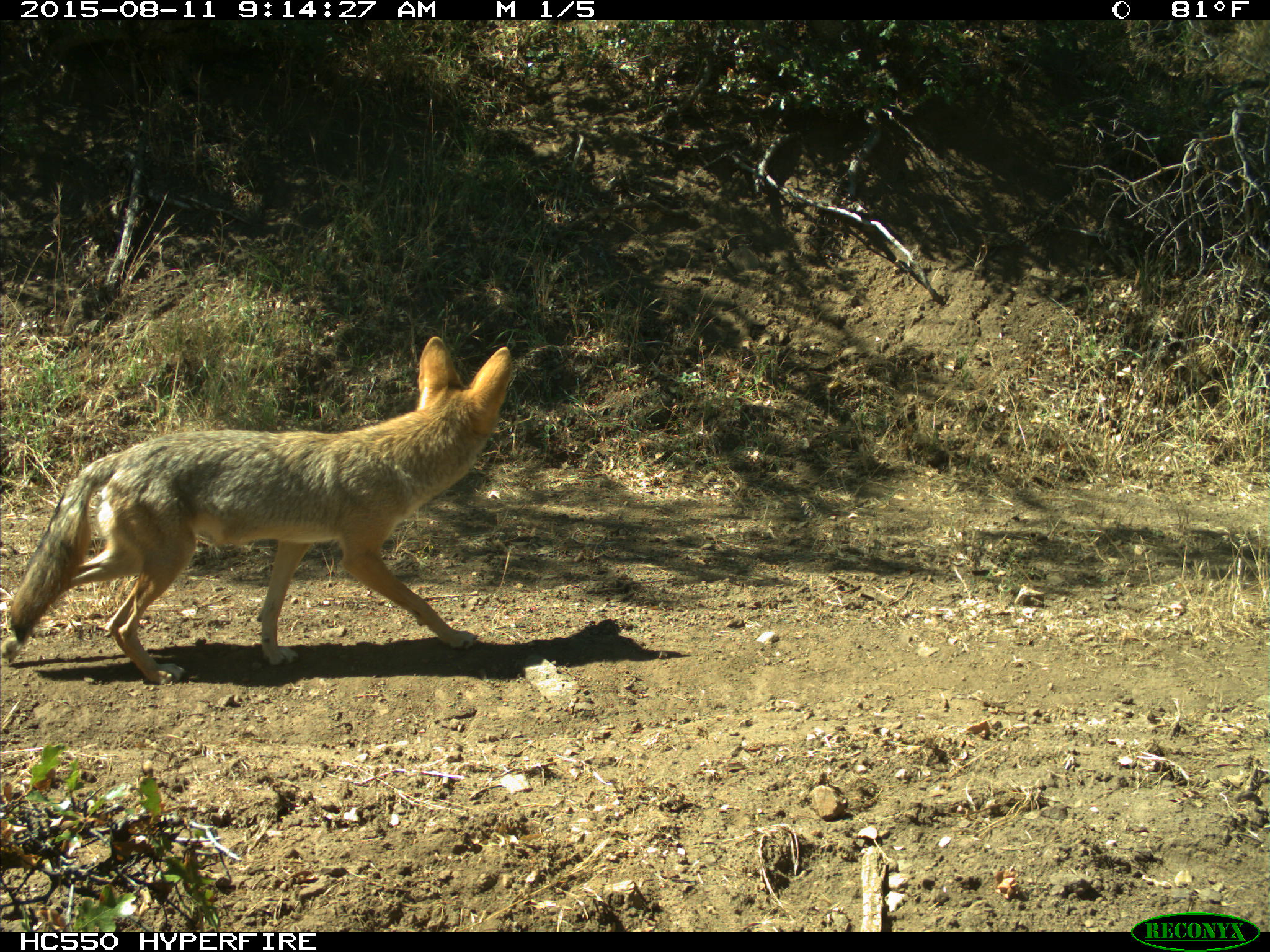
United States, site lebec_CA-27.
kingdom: Animalia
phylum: Chordata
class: Mammalia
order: Carnivora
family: Canidae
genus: Canis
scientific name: Canis latrans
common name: coyote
Canis latrans (coyote).